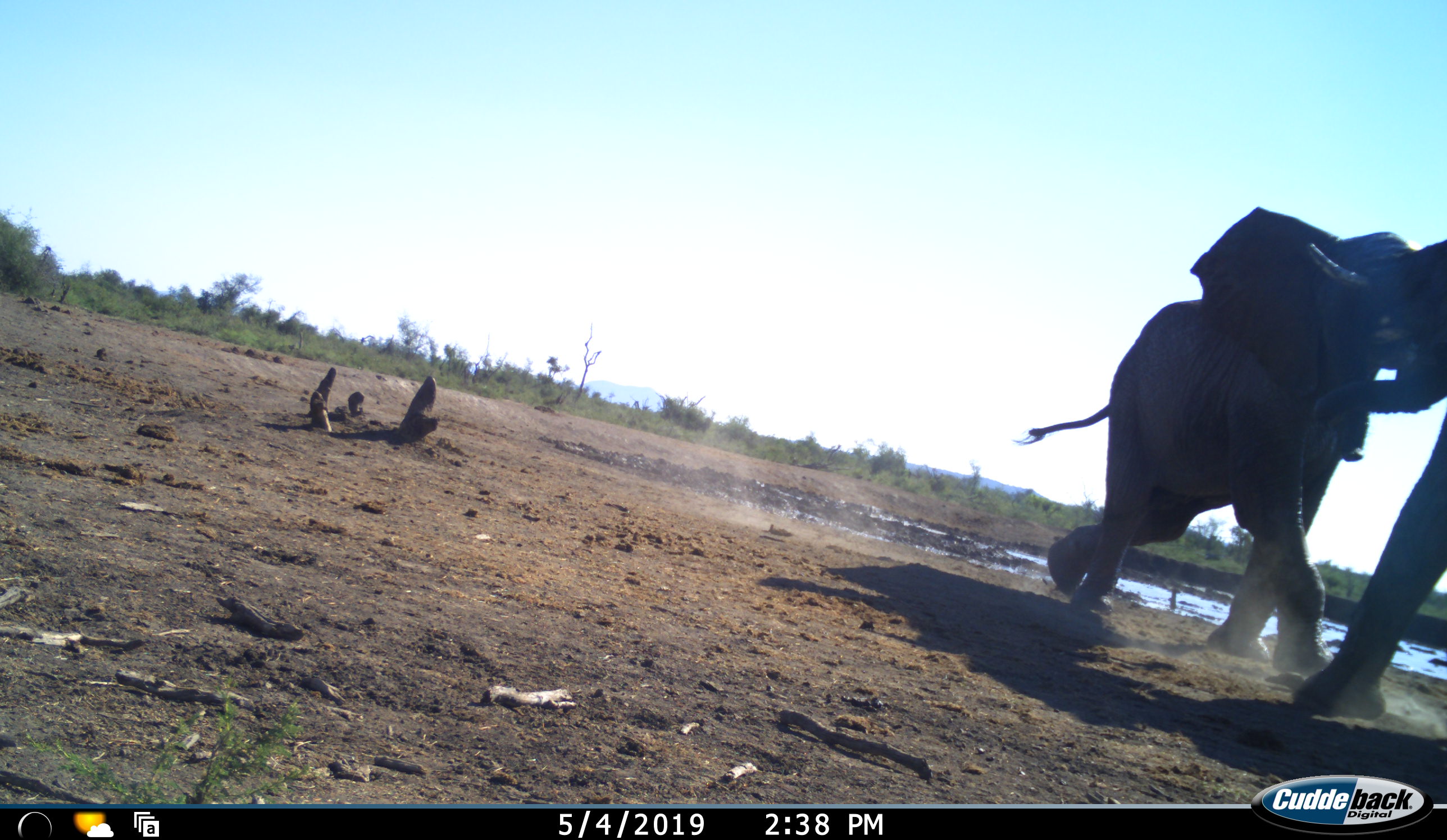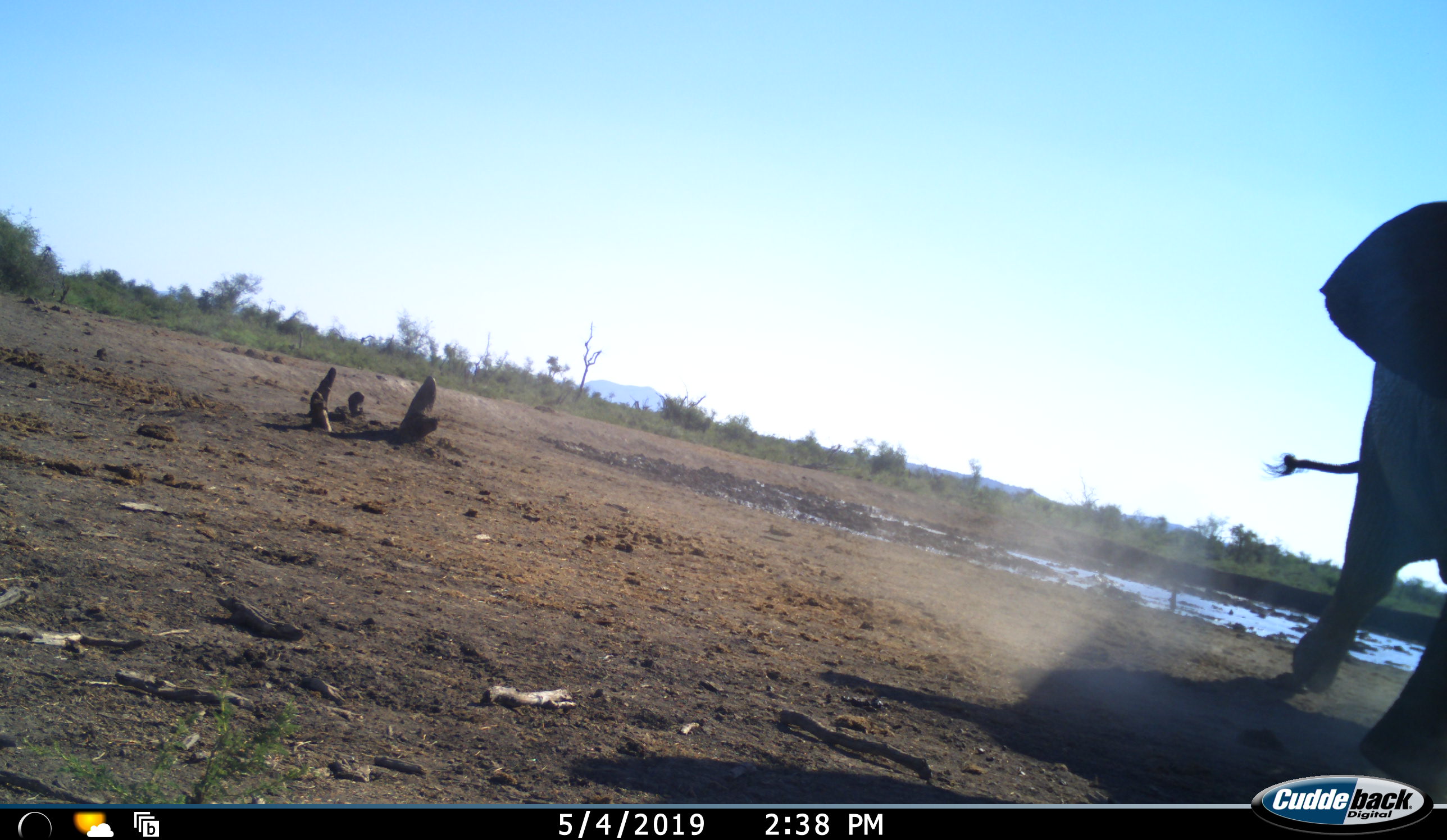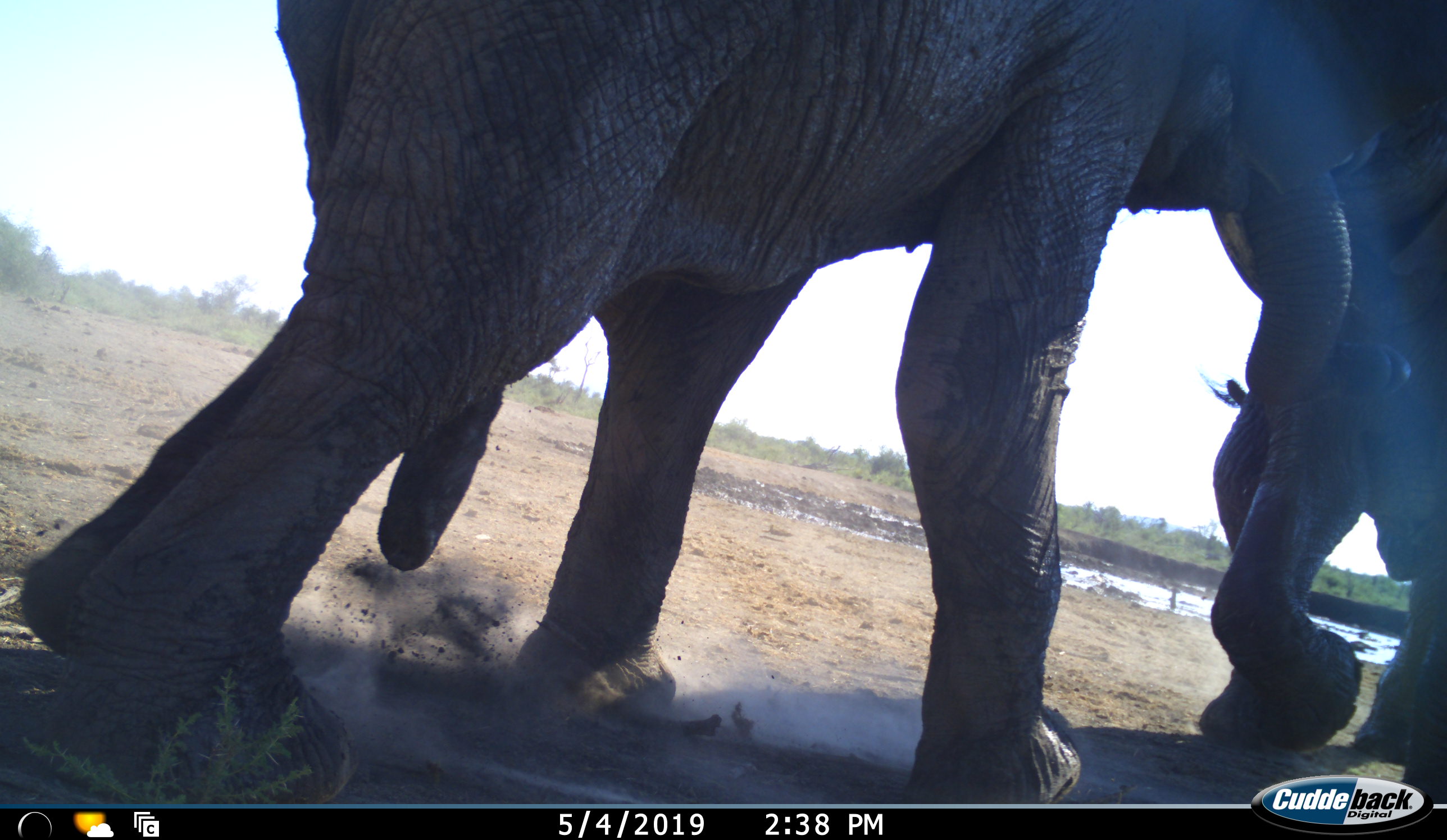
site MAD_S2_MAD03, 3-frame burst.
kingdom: Animalia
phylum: Chordata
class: Mammalia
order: Proboscidea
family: Elephantidae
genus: Loxodonta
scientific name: Loxodonta africana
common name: african bush elephant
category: elephant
Elephant (african bush elephant) (Loxodonta africana), count 2. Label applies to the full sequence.